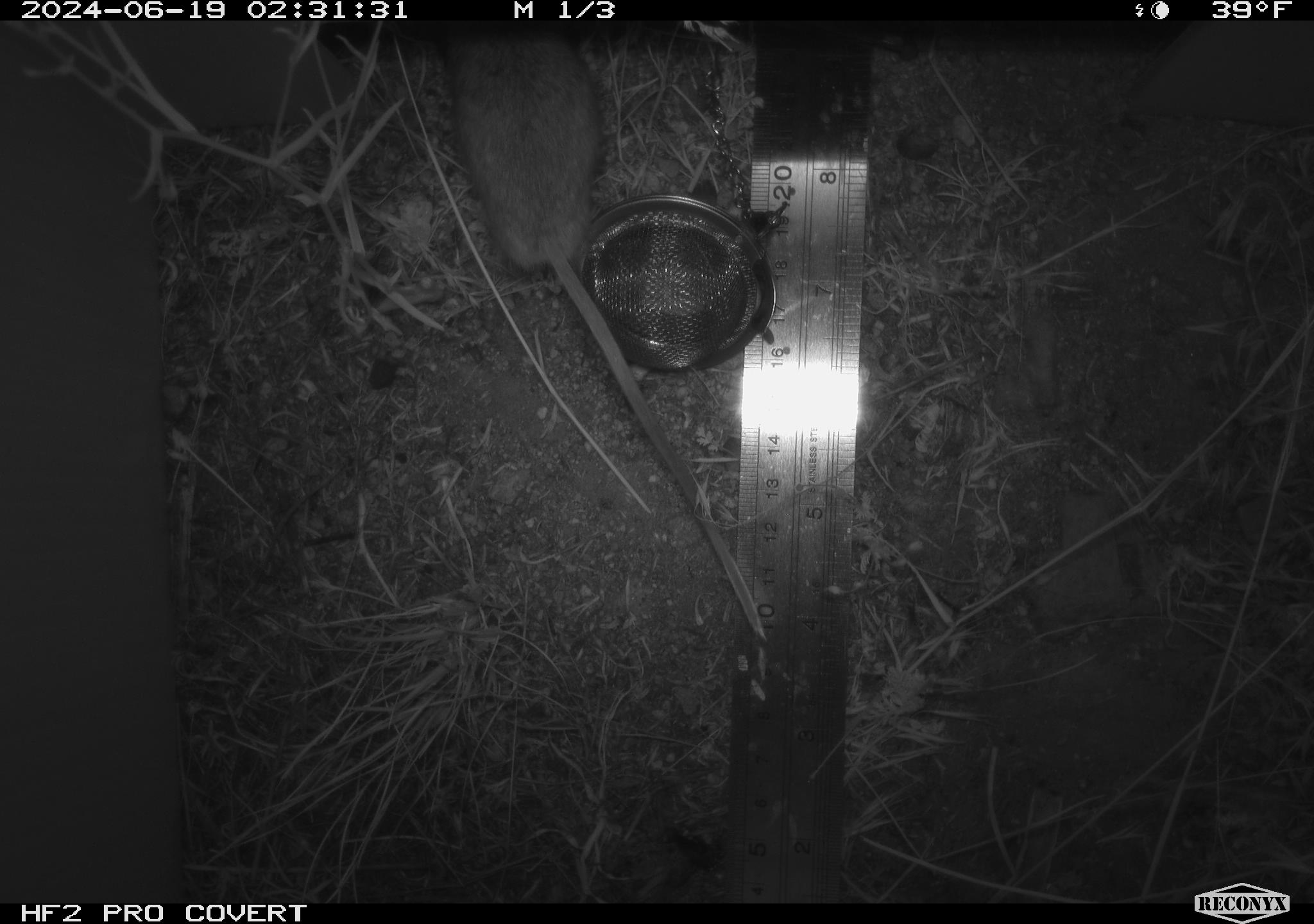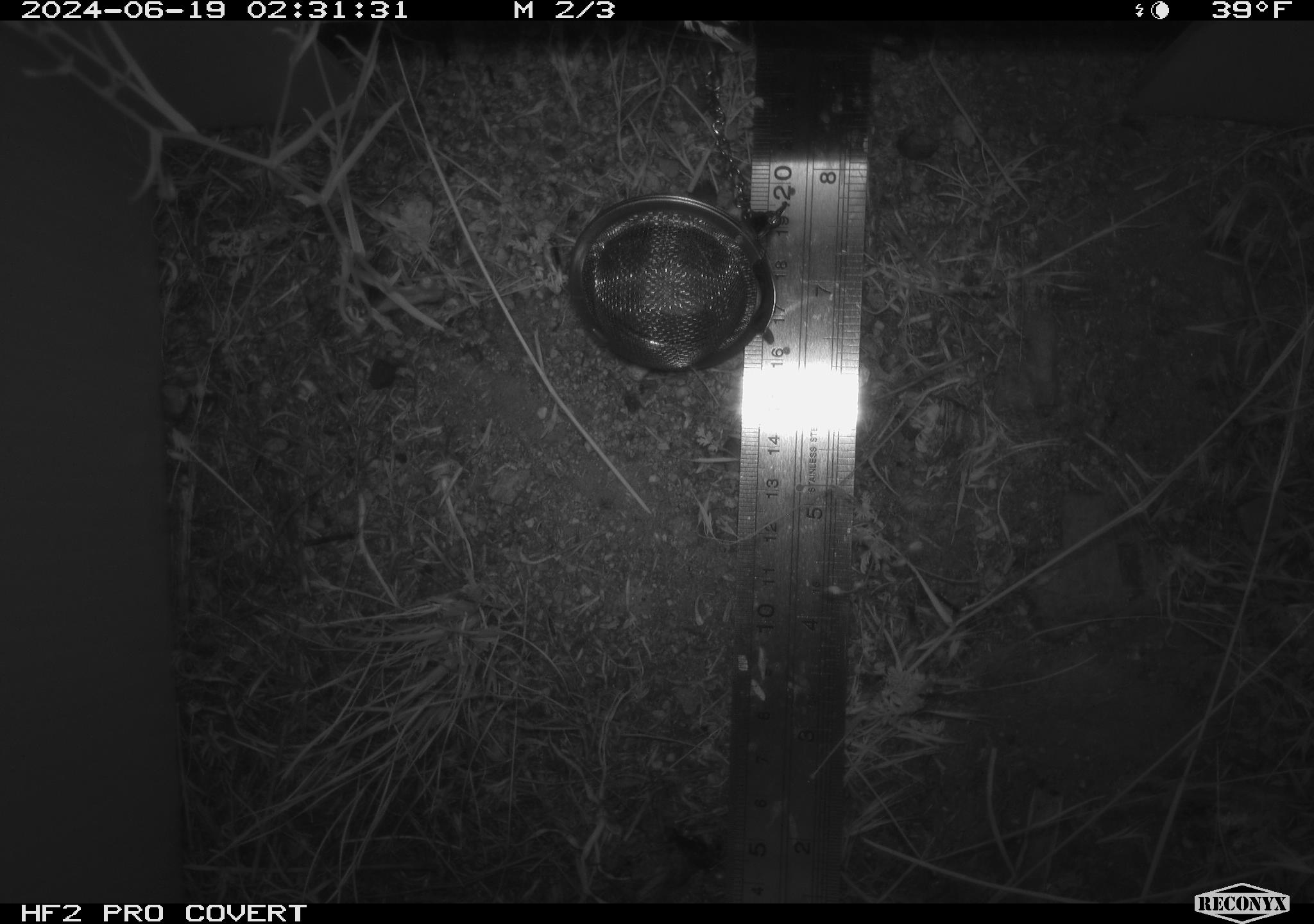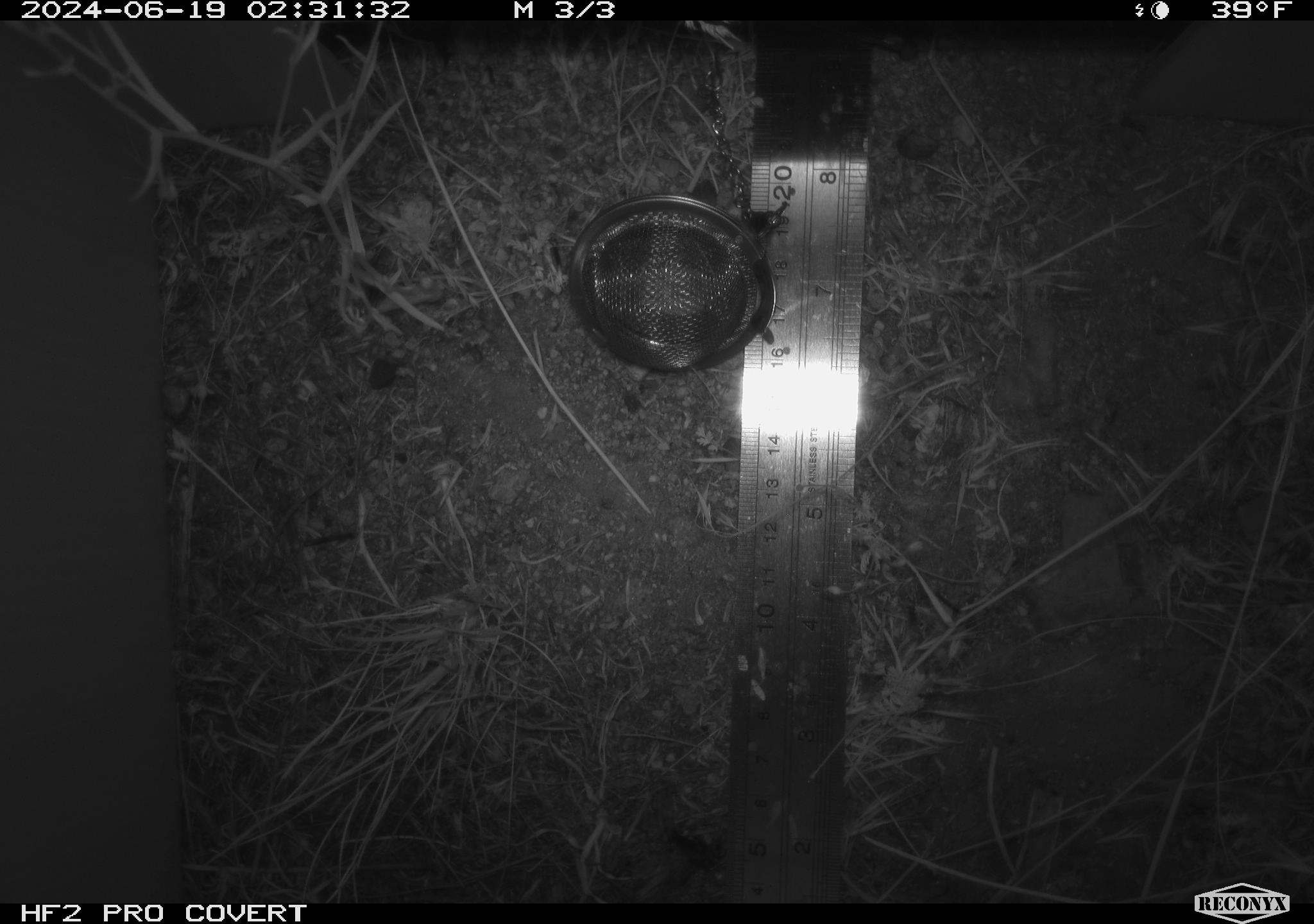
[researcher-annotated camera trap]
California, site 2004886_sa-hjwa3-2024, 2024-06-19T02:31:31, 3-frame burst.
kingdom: Animalia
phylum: Chordata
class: Mammalia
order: Rodentia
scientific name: Rodentia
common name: rodent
Rodent (Rodentia).